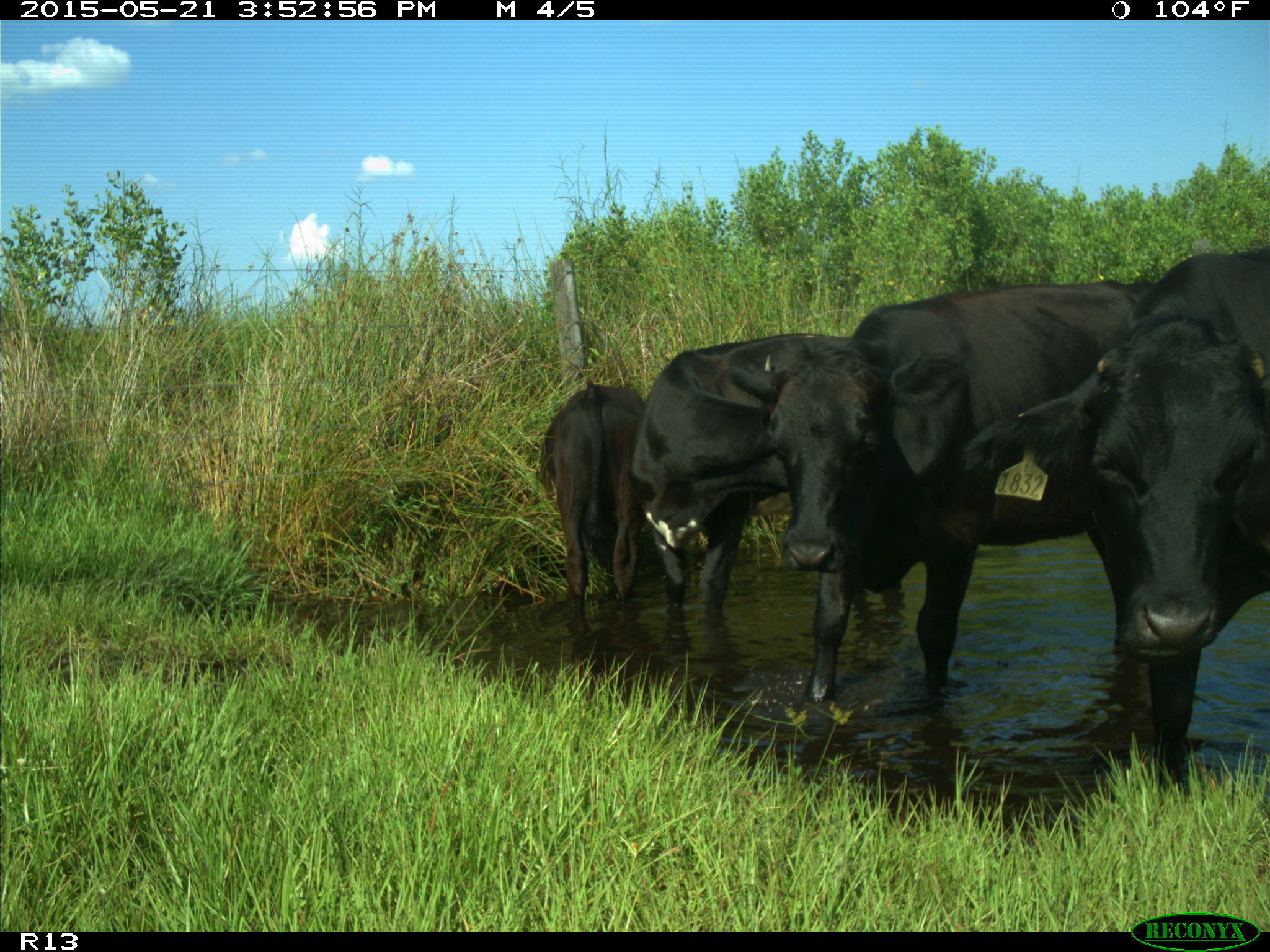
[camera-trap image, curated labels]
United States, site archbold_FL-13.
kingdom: Animalia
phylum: Chordata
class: Mammalia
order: Artiodactyla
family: Bovidae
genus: Bos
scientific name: Bos taurus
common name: domestic cow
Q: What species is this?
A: Bos taurus (domestic cow).